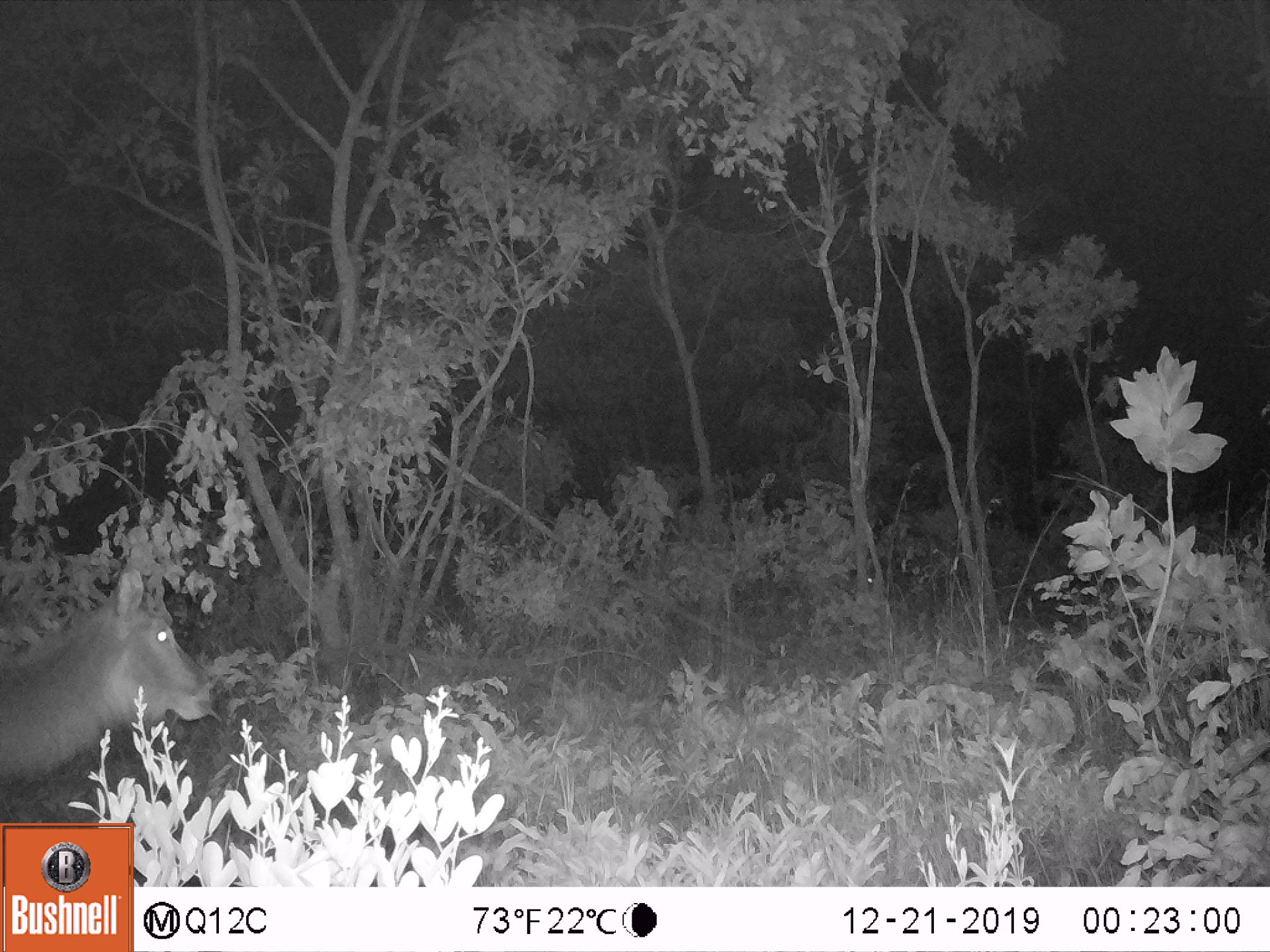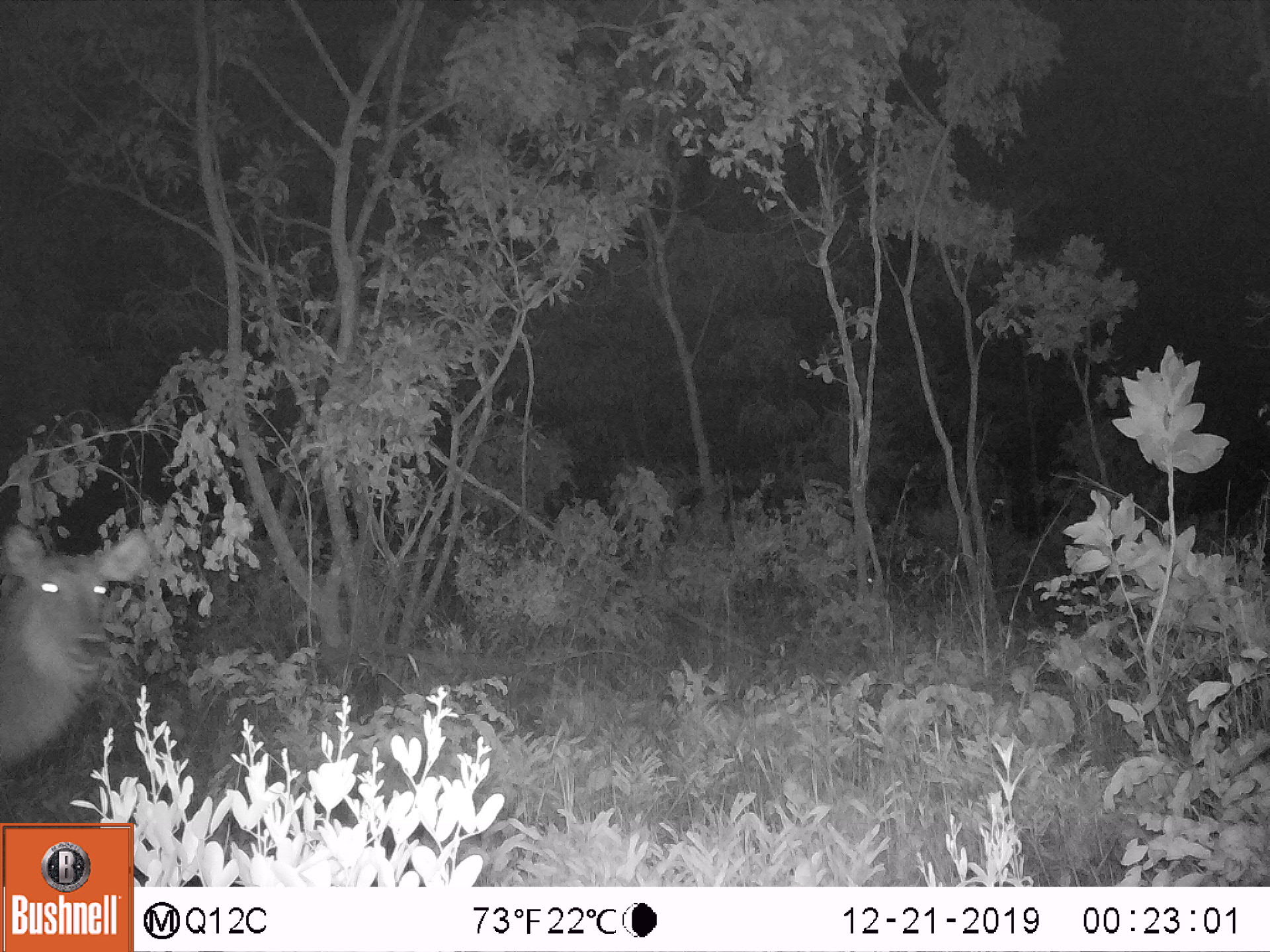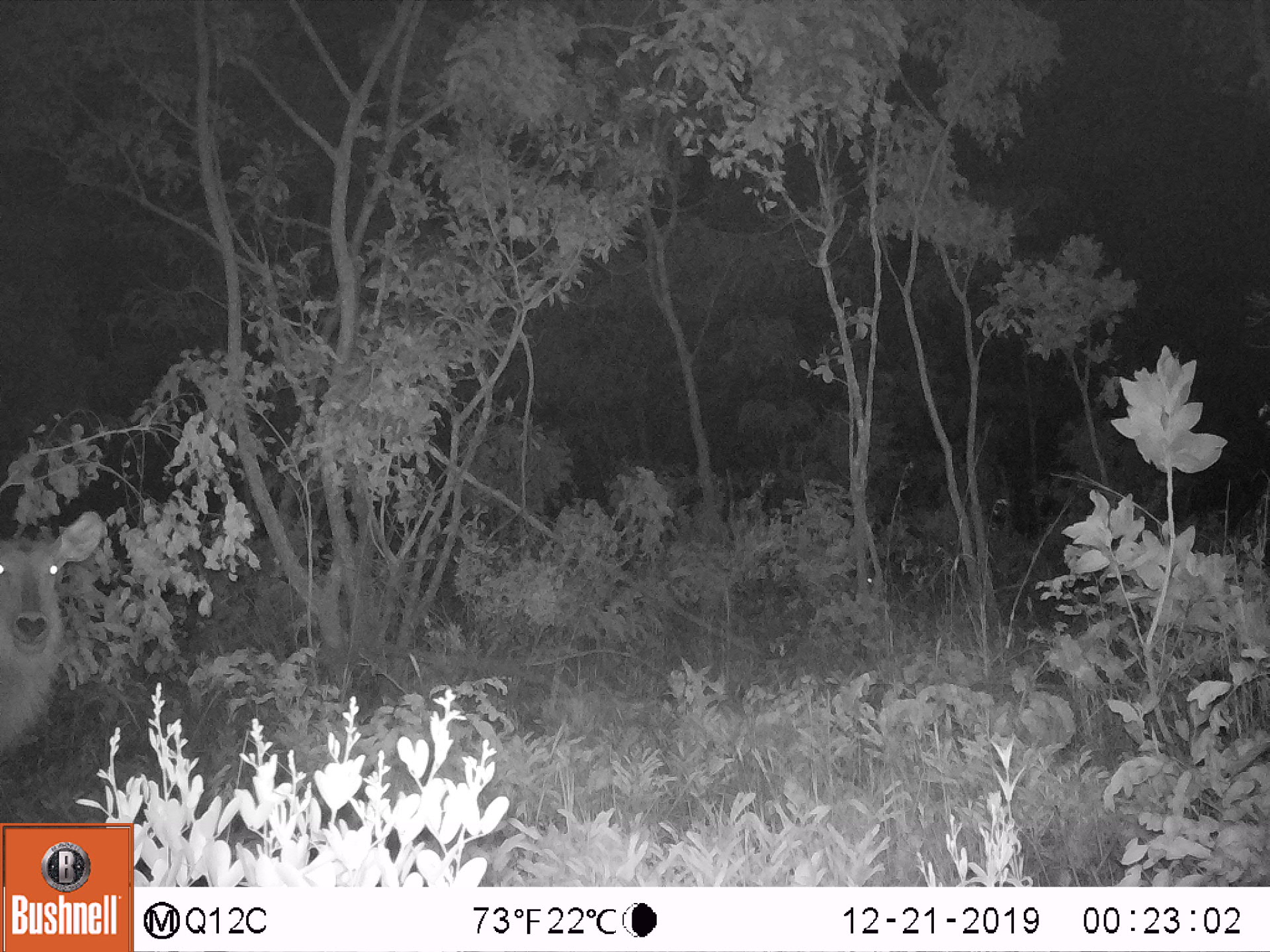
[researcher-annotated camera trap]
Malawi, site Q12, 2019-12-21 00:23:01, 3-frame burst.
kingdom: Animalia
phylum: Chordata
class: Mammalia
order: Artiodactyla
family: Bovidae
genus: Kobus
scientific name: Kobus ellipsiprymnus ellipsiprymnus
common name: common waterbuck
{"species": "common waterbuck (Kobus ellipsiprymnus ellipsiprymnus)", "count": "1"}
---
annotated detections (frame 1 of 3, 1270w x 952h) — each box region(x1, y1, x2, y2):
common waterbuck: region(2, 557, 219, 787)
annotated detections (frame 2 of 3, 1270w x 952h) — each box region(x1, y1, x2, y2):
common waterbuck: region(2, 520, 152, 767)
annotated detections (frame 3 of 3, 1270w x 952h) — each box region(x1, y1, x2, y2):
common waterbuck: region(0, 503, 106, 754)